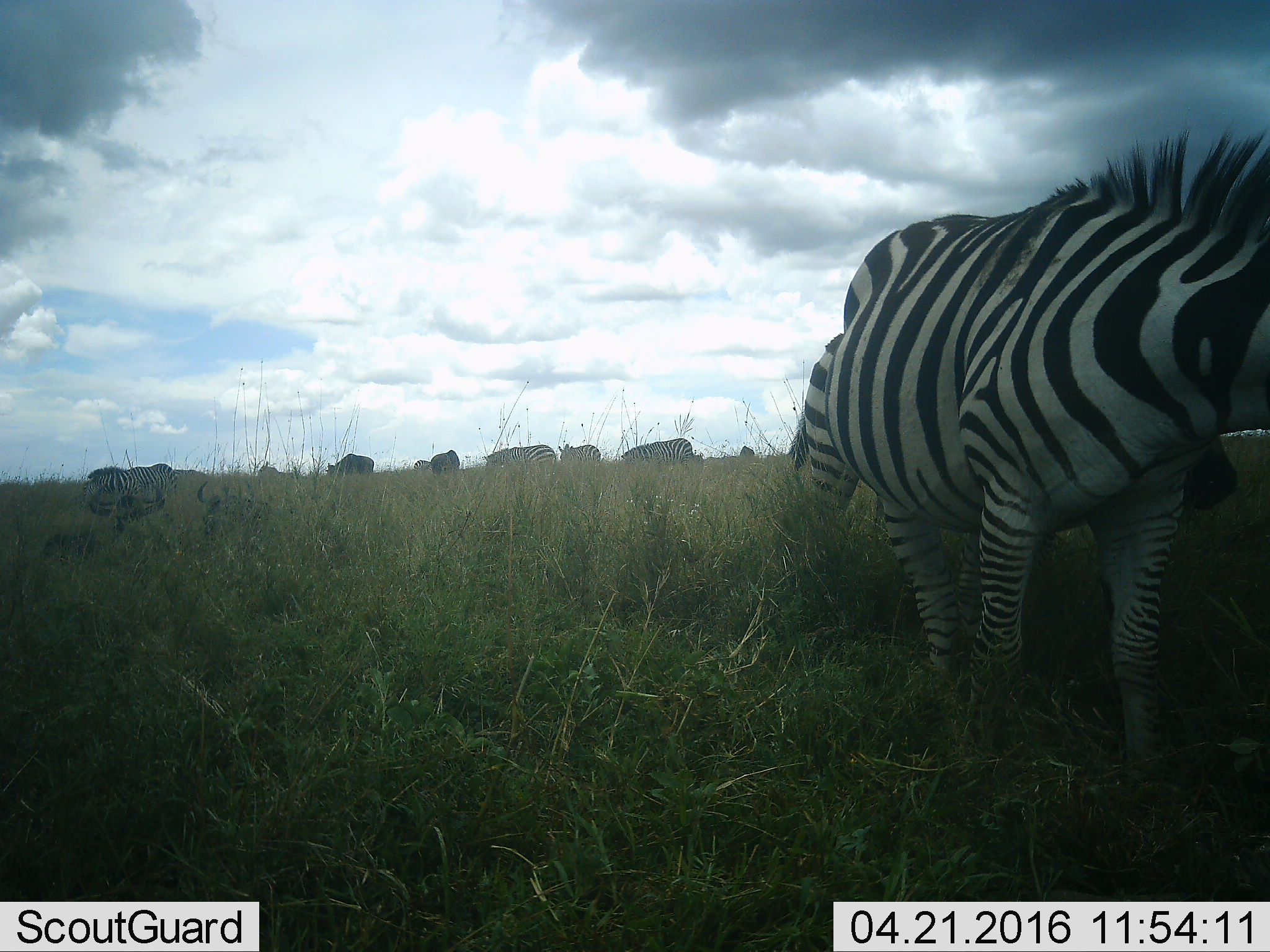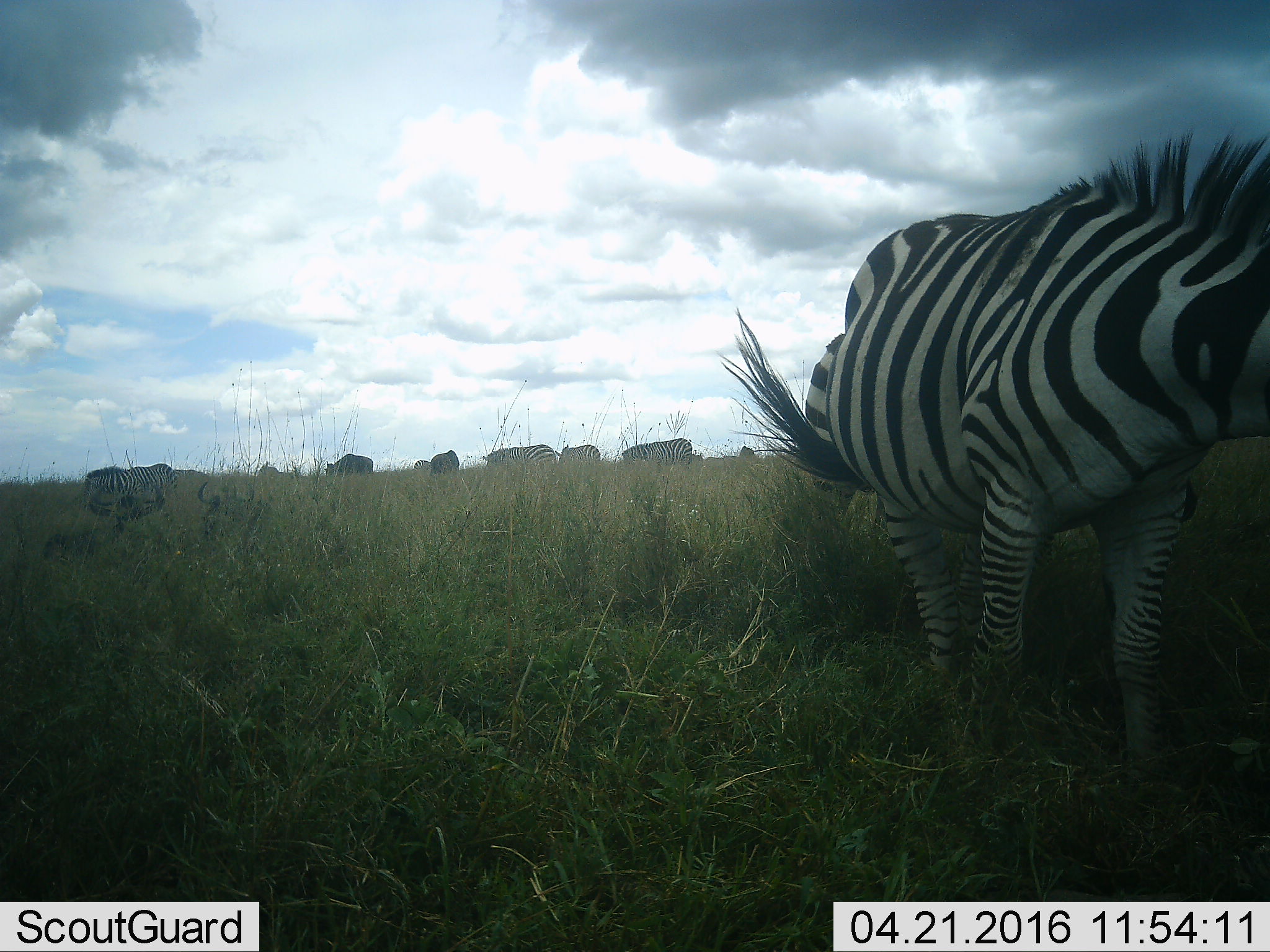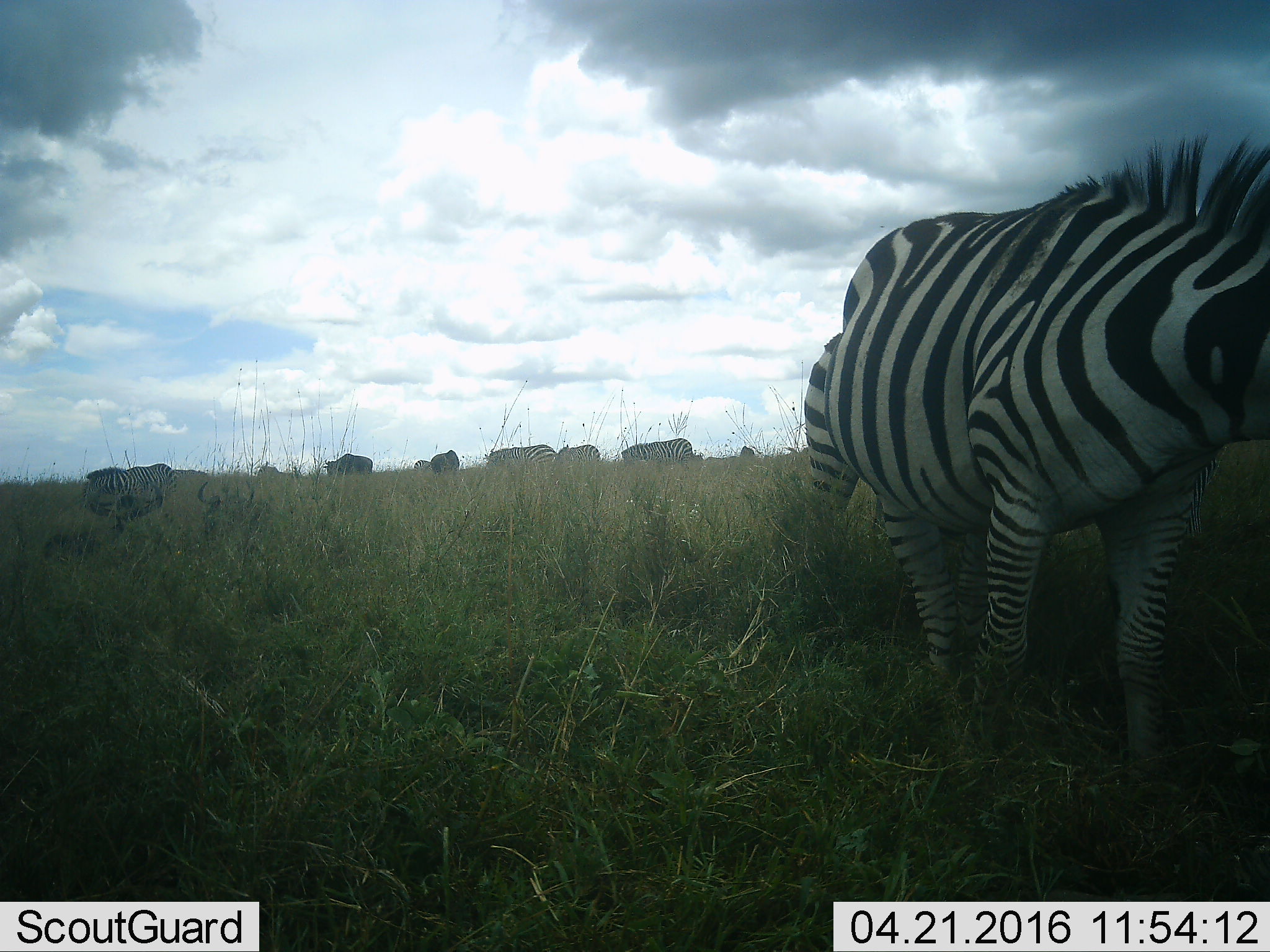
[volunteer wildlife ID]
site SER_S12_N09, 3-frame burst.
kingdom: Animalia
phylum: Chordata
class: Mammalia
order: Perissodactyla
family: Equidae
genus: Equus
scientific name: Equus quagga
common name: plains zebra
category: zebraplains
Zebraplains (plains zebra) (Equus quagga), count 9. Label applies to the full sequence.